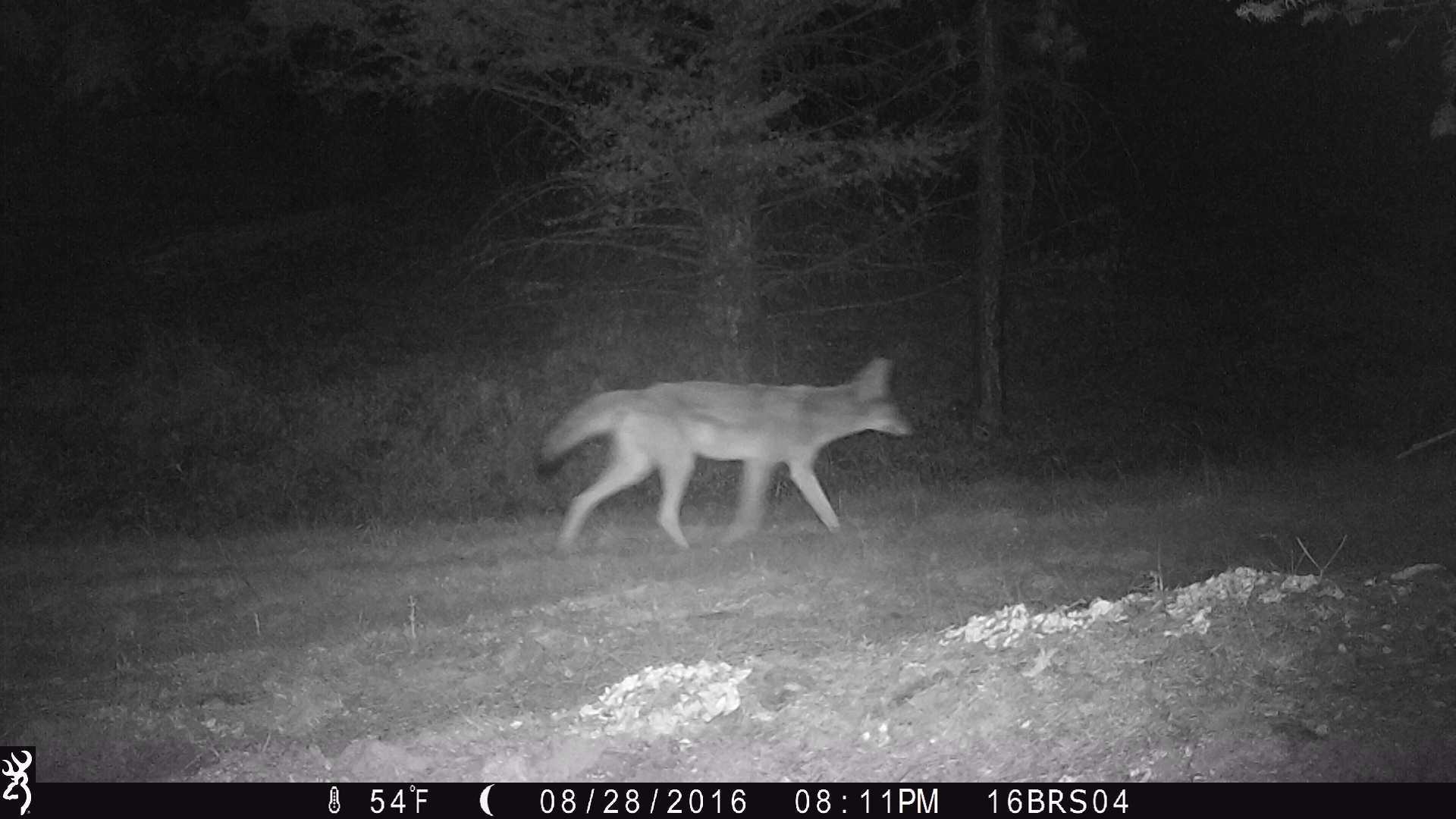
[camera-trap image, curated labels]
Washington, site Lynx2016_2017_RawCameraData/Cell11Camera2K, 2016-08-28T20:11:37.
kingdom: Animalia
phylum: Chordata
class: Mammalia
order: Carnivora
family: Canidae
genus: Canis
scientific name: Canis latrans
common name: coyote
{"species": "Canis latrans (coyote)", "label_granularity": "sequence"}